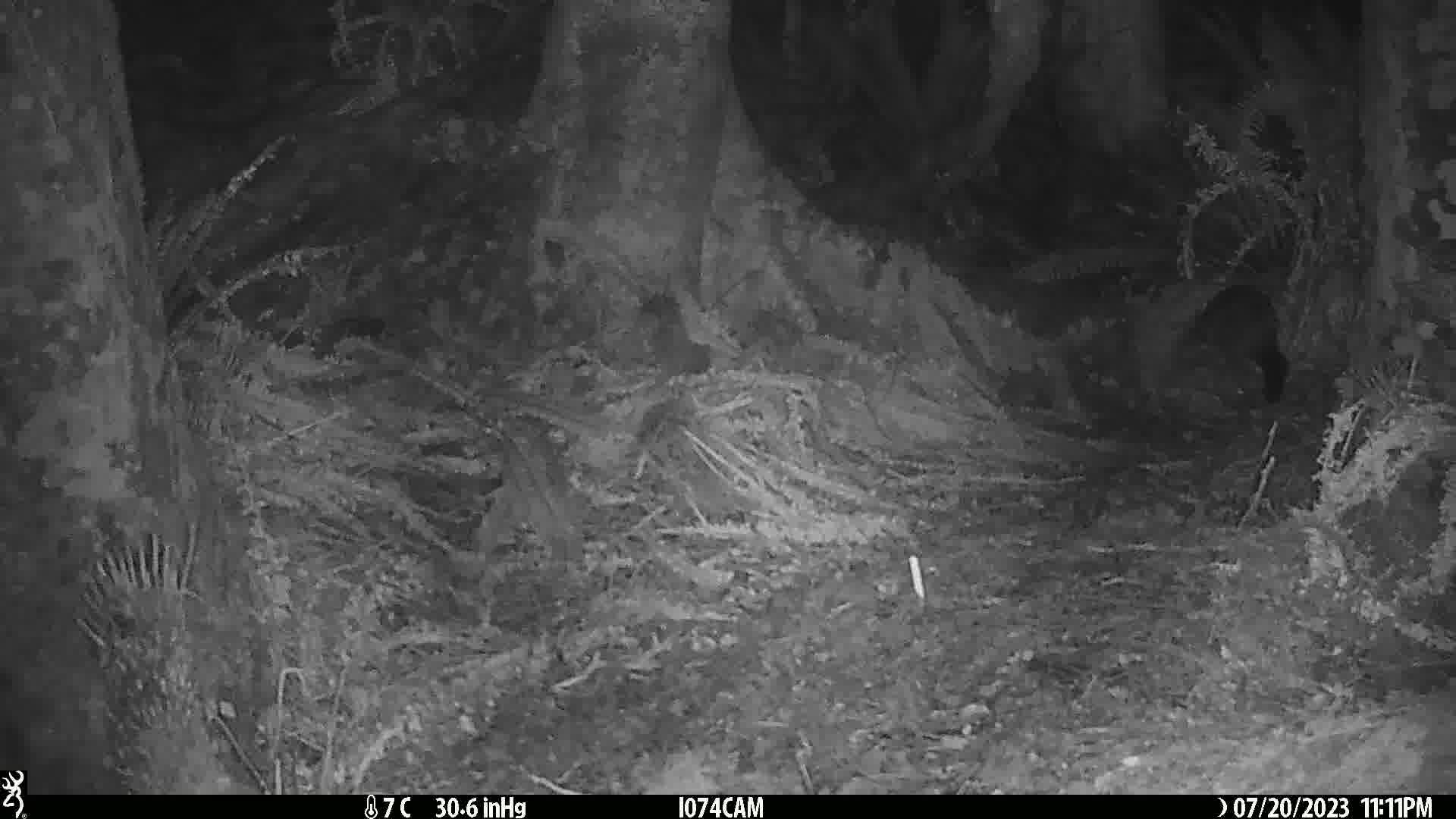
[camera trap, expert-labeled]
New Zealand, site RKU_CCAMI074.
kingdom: Animalia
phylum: Chordata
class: Mammalia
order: Diprotodontia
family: Phalangeridae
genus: Trichosurus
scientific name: Trichosurus vulpecula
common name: common brushtail possum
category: possum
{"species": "possum (common brushtail possum) (Trichosurus vulpecula)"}